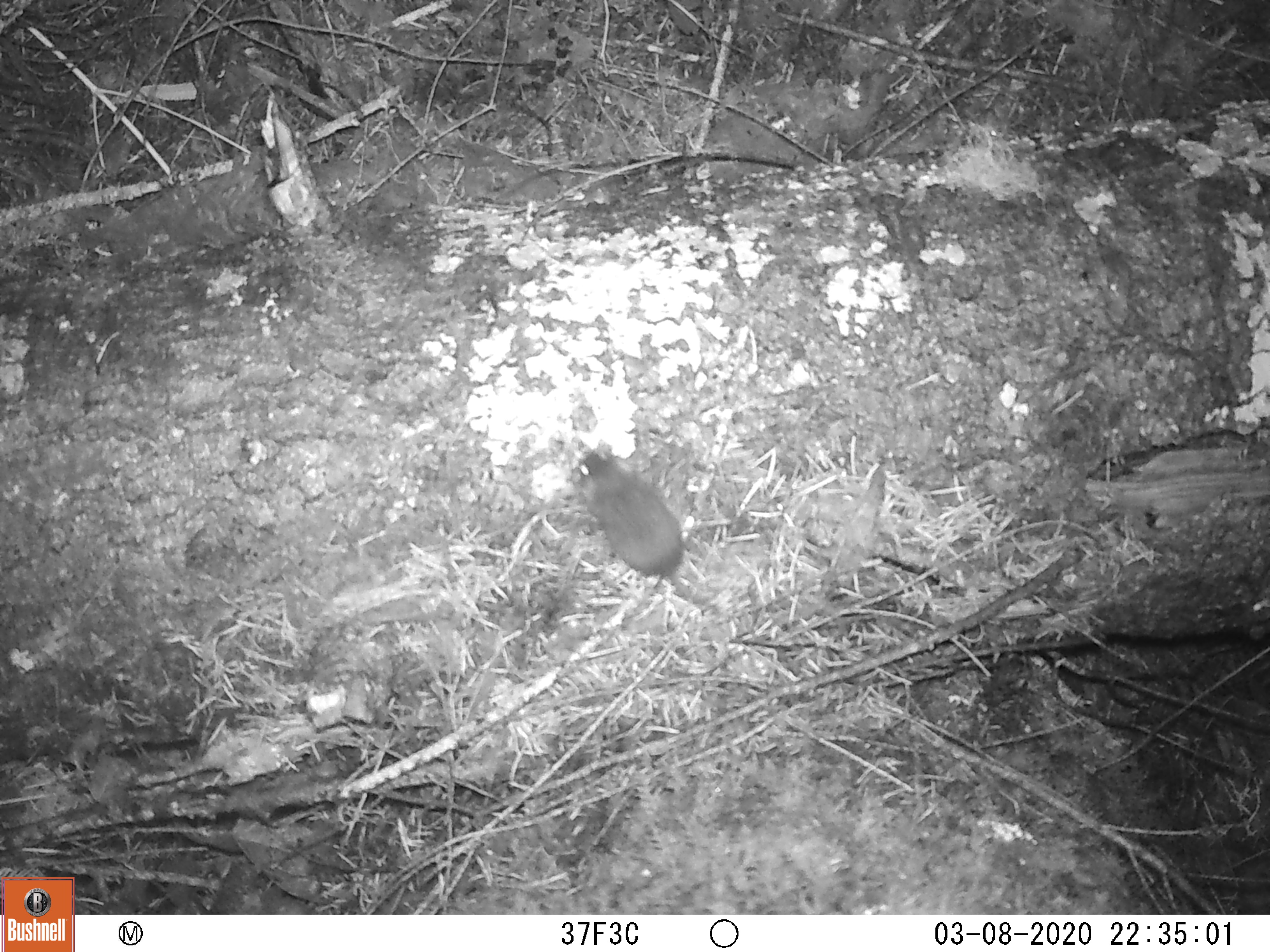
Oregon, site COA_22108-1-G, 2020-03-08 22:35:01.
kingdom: Animalia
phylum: Chordata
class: Mammalia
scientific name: Mammalia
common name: small mammal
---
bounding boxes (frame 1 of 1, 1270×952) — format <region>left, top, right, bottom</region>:
small mammal: <region>546, 415, 784, 669</region>